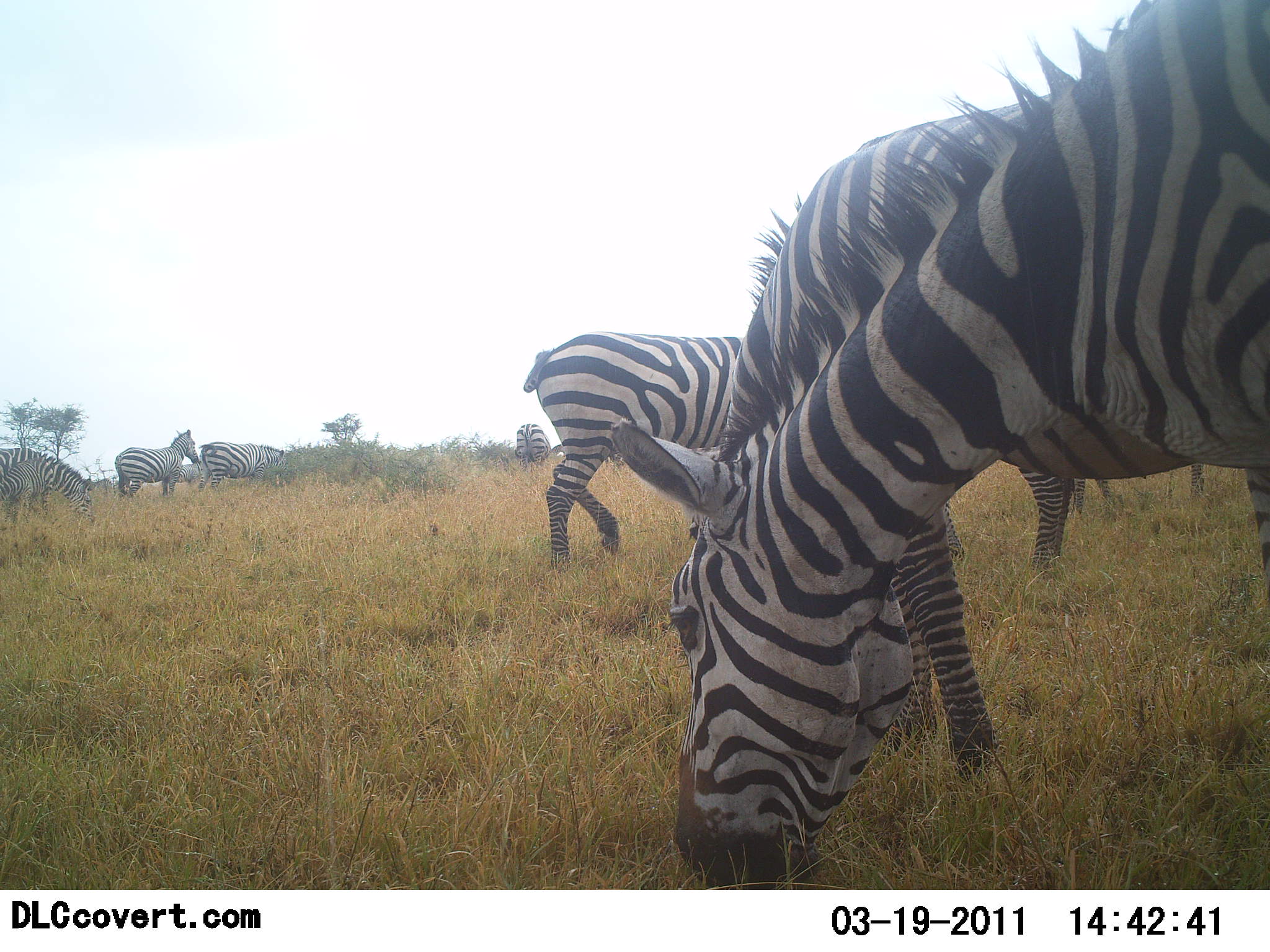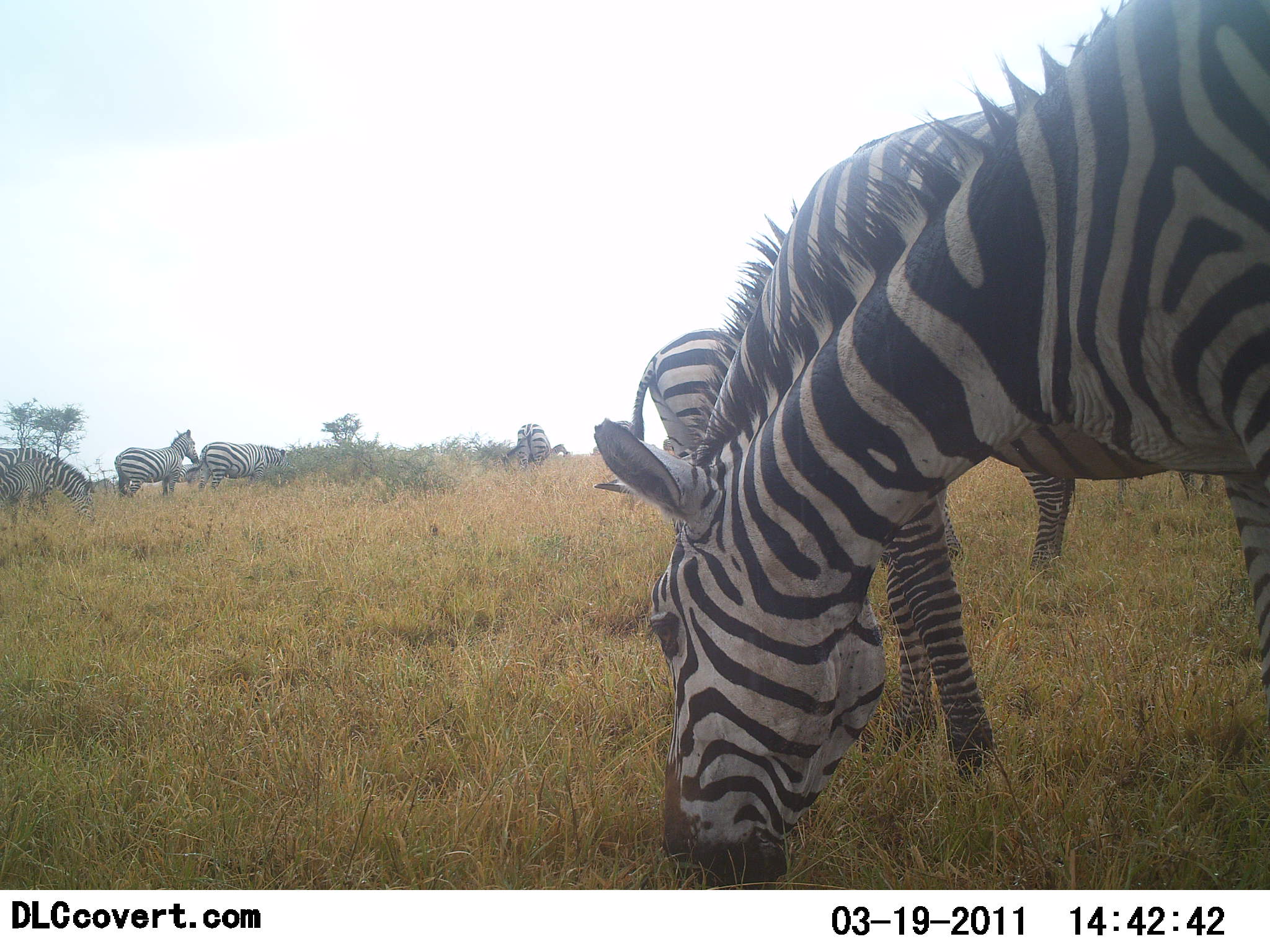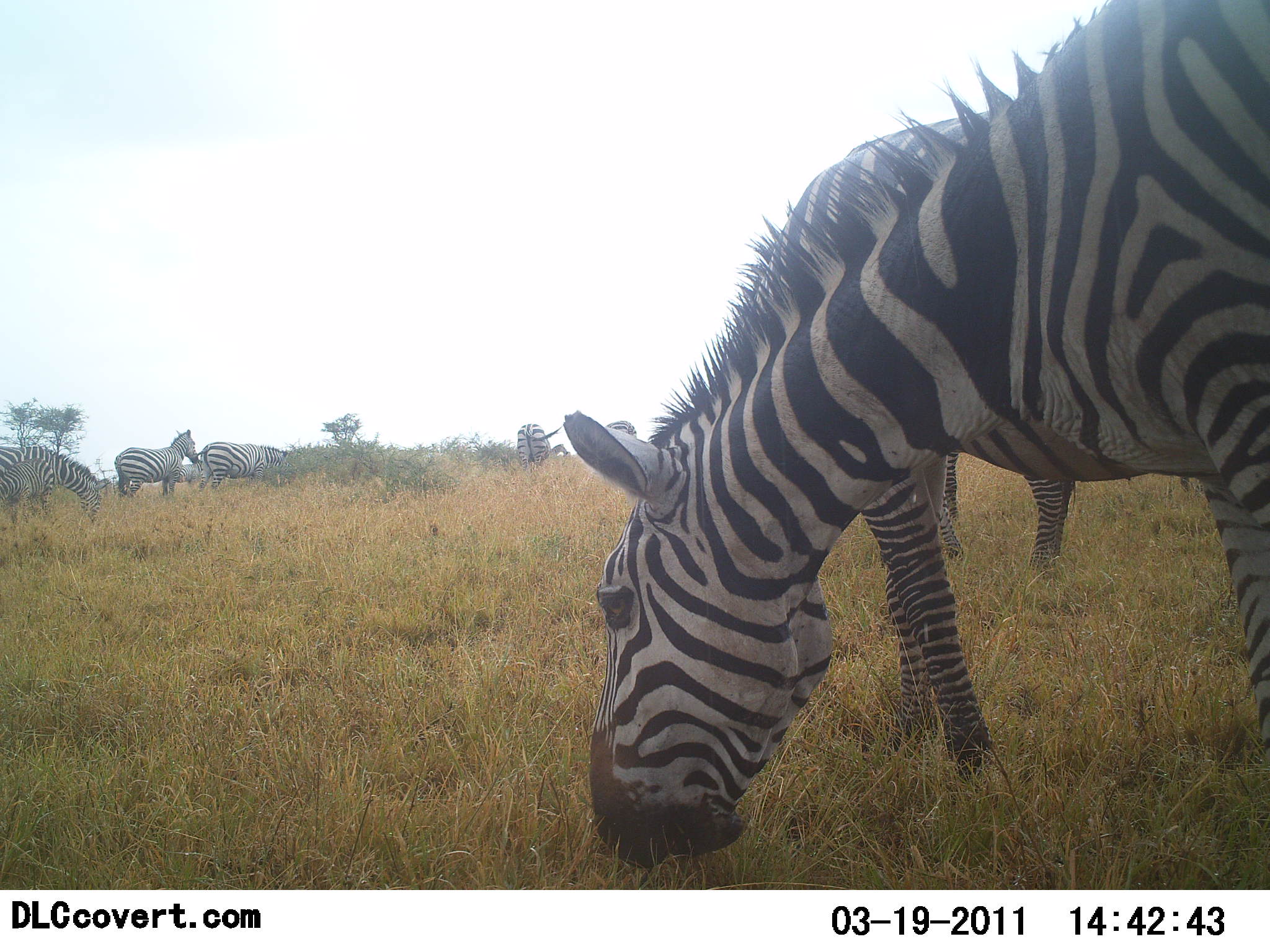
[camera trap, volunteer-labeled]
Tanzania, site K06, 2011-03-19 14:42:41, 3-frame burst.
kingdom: Animalia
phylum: Chordata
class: Mammalia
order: Perissodactyla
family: Equidae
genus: Equus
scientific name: Equus quagga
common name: plains zebra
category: zebra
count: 8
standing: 58%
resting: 0%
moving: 25%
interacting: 8%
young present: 0%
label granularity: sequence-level